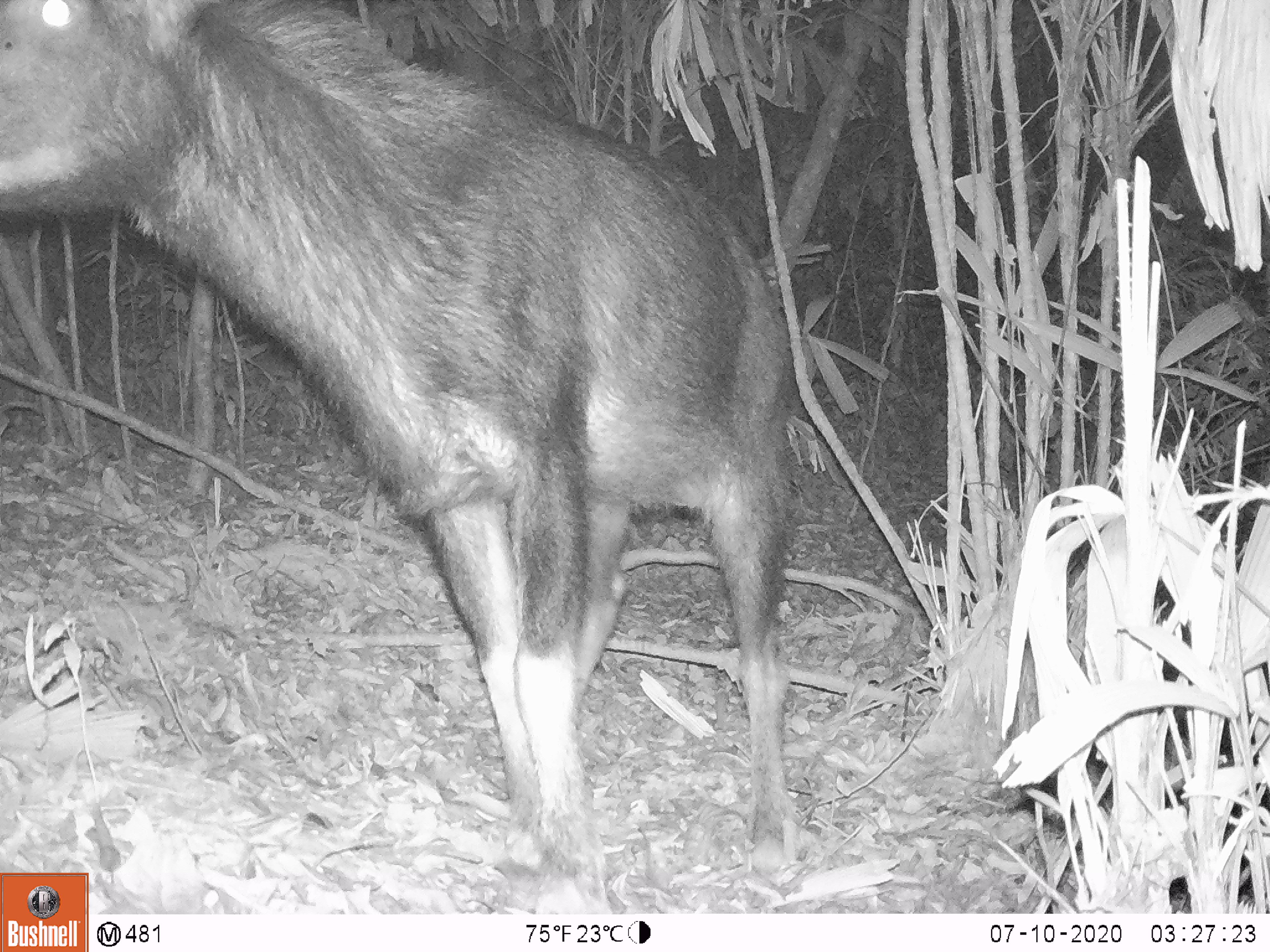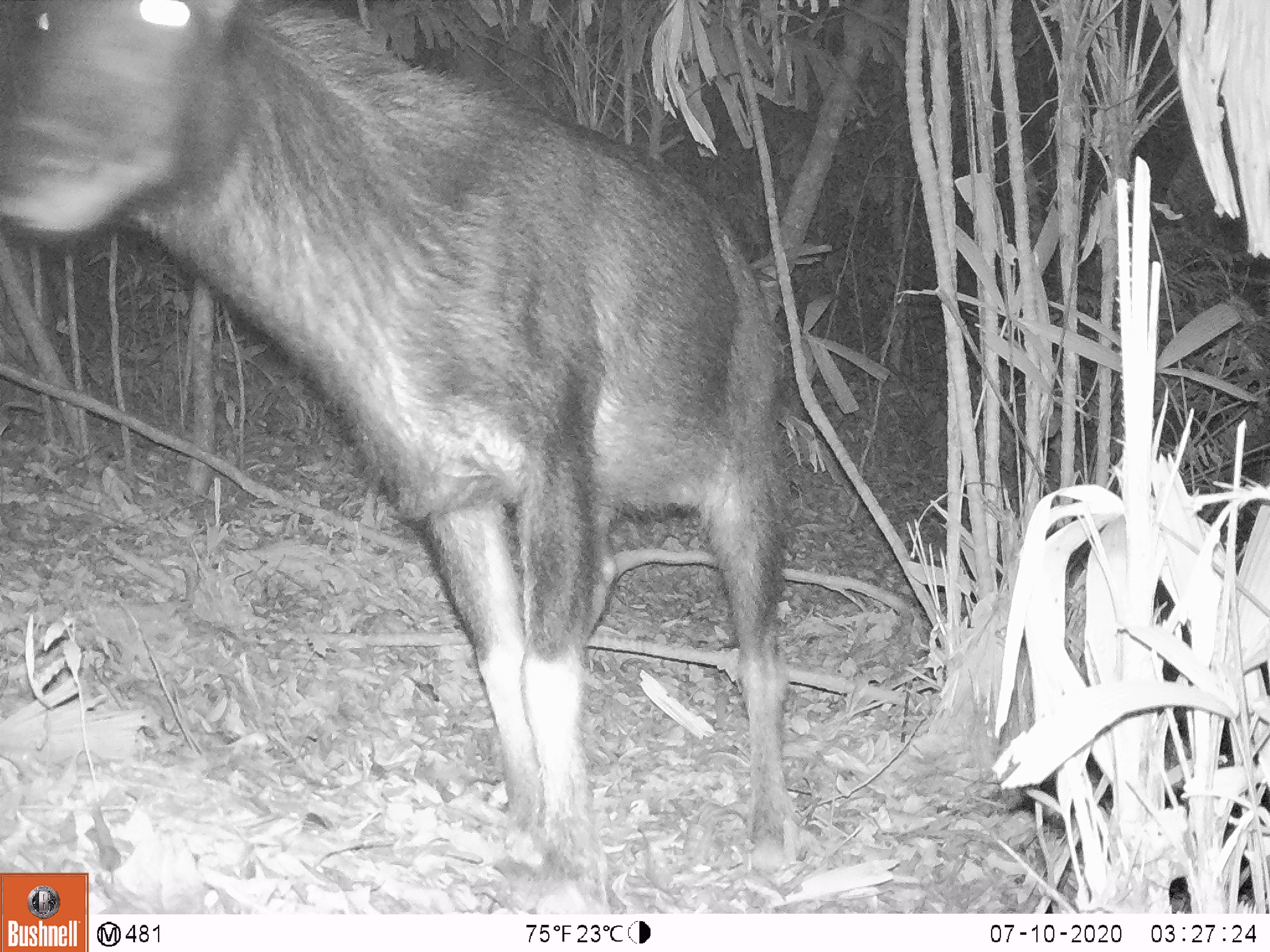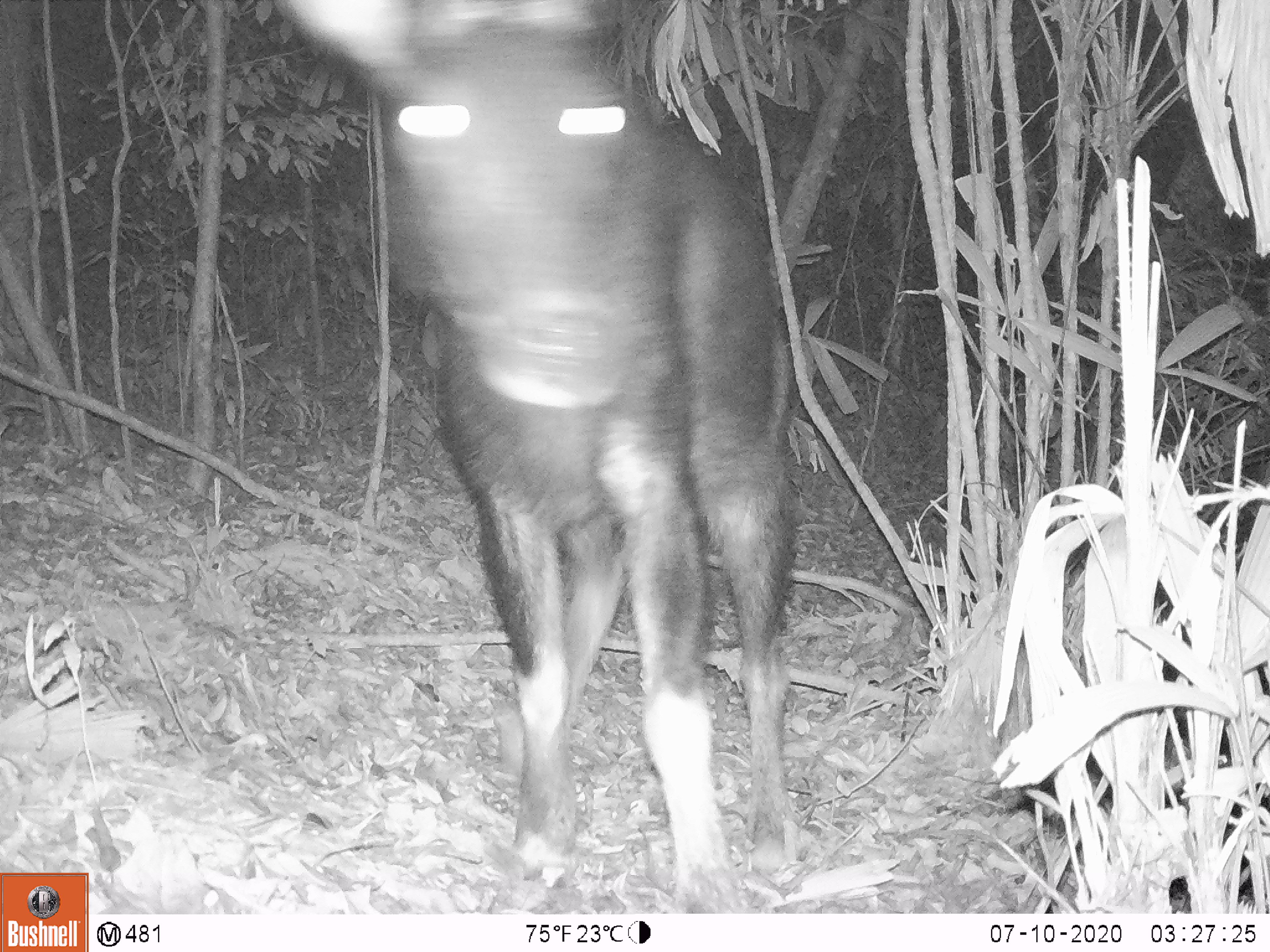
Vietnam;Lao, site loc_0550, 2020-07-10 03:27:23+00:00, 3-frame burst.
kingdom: Animalia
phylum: Chordata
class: Mammalia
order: Artiodactyla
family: Bovidae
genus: Capricornis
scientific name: Capricornis sumatraensis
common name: chinese serow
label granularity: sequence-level